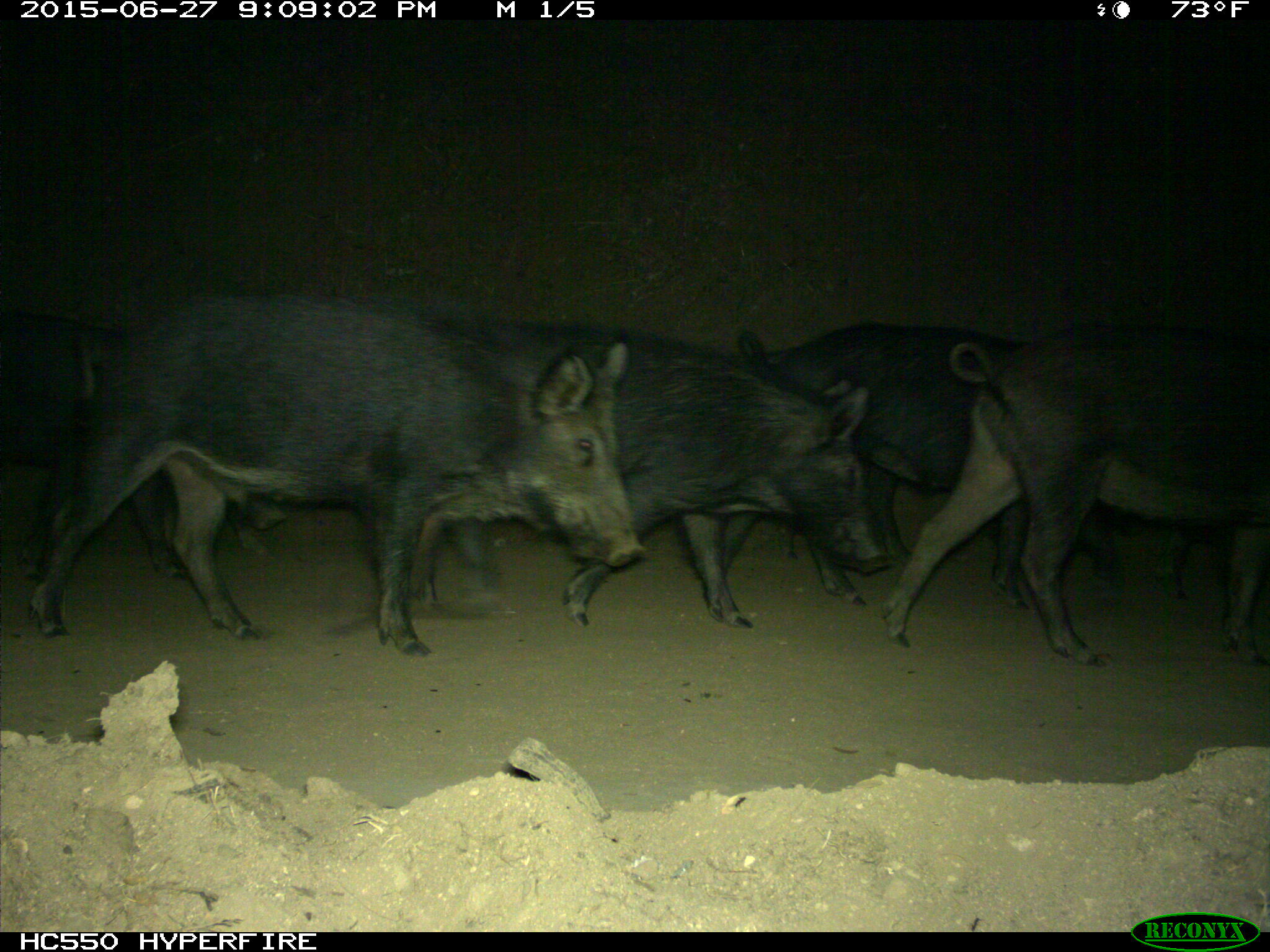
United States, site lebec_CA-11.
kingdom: Animalia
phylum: Chordata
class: Mammalia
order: Artiodactyla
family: Suidae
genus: Sus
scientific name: Sus scrofa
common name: wild boar